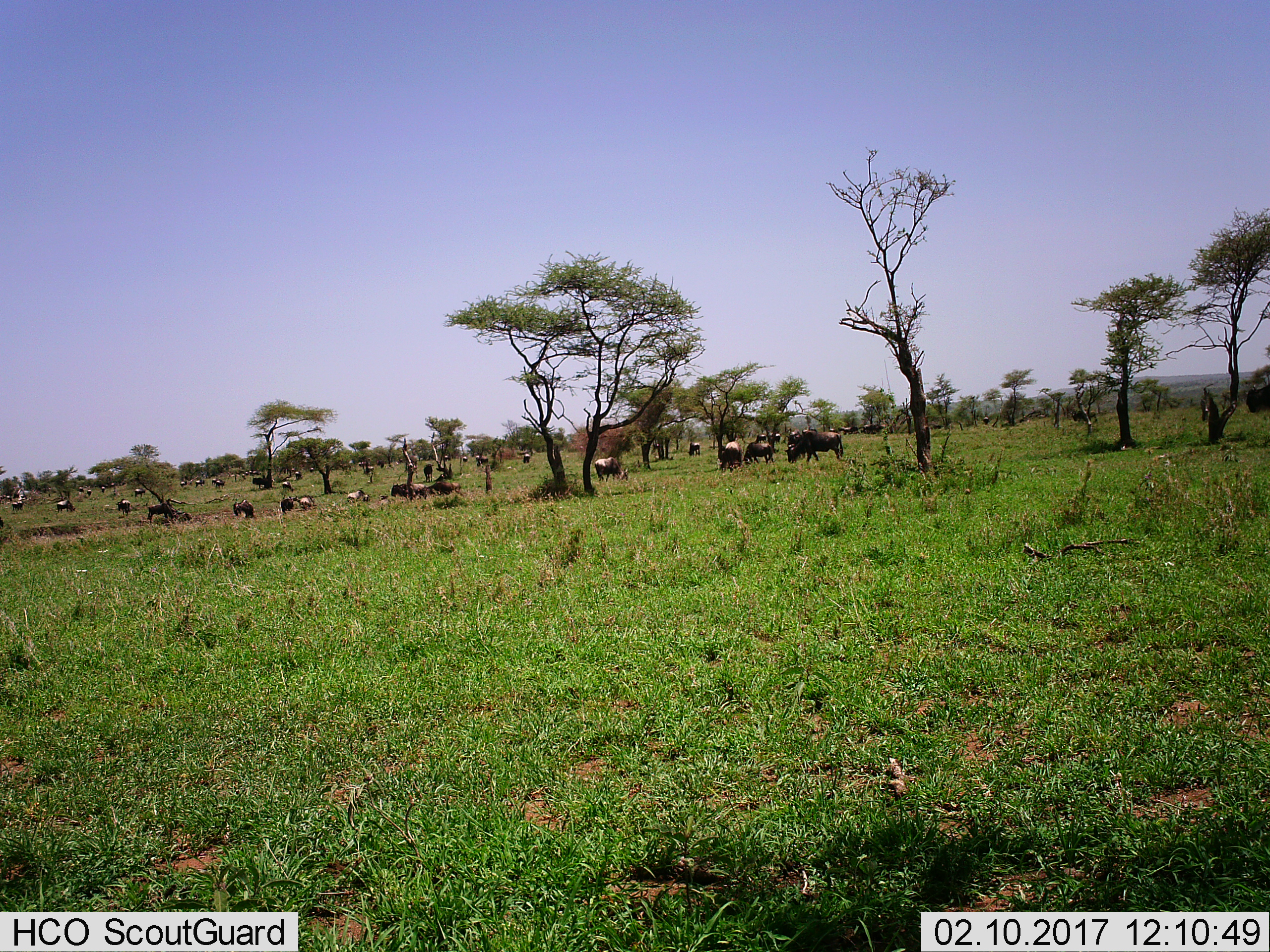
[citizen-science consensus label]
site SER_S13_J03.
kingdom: Animalia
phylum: Chordata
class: Mammalia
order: Artiodactyla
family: Bovidae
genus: Syncerus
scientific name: Syncerus caffer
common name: african buffalo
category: buffalo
Buffalo (african buffalo) (Syncerus caffer), count 11-50. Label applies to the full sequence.